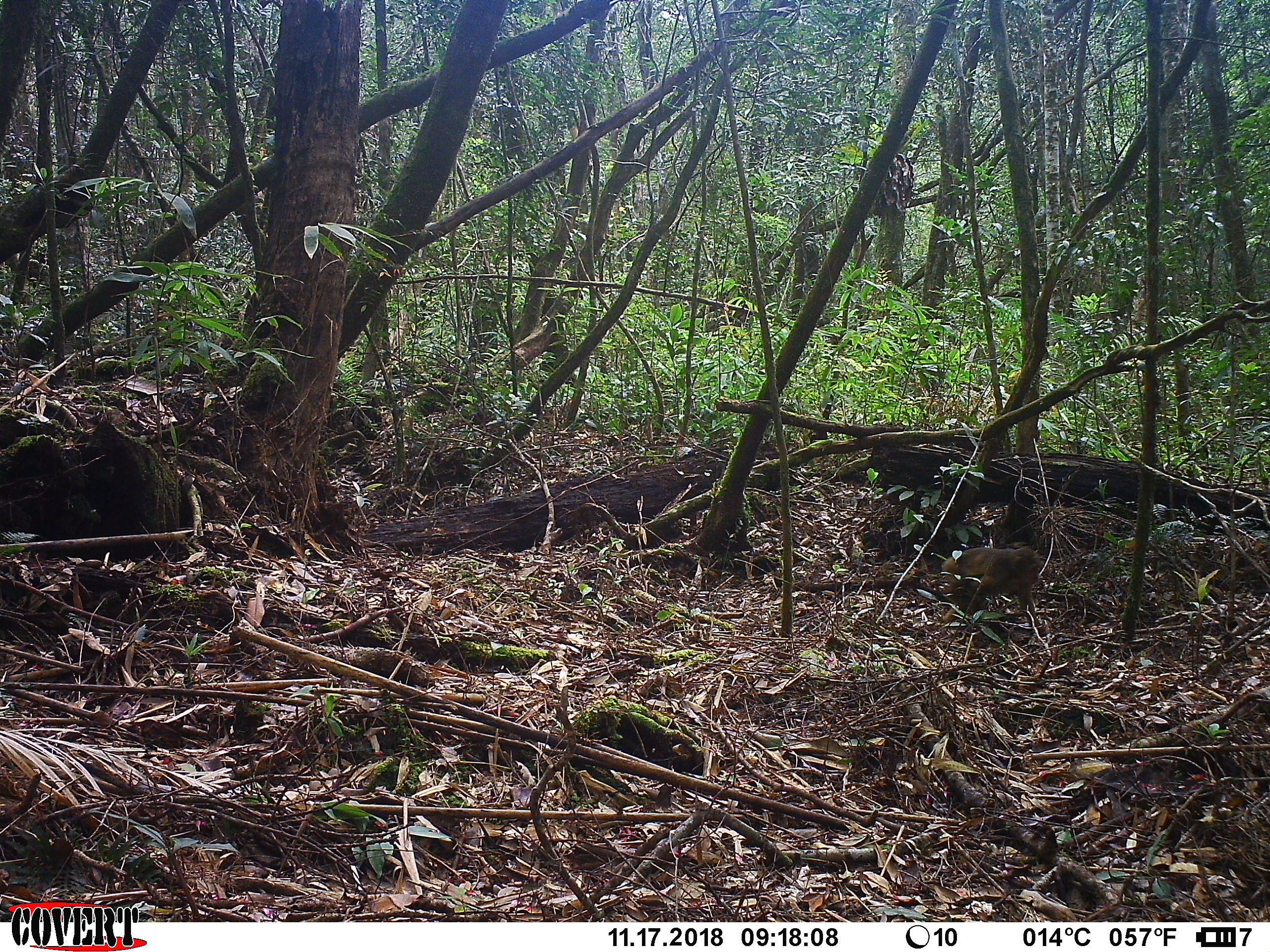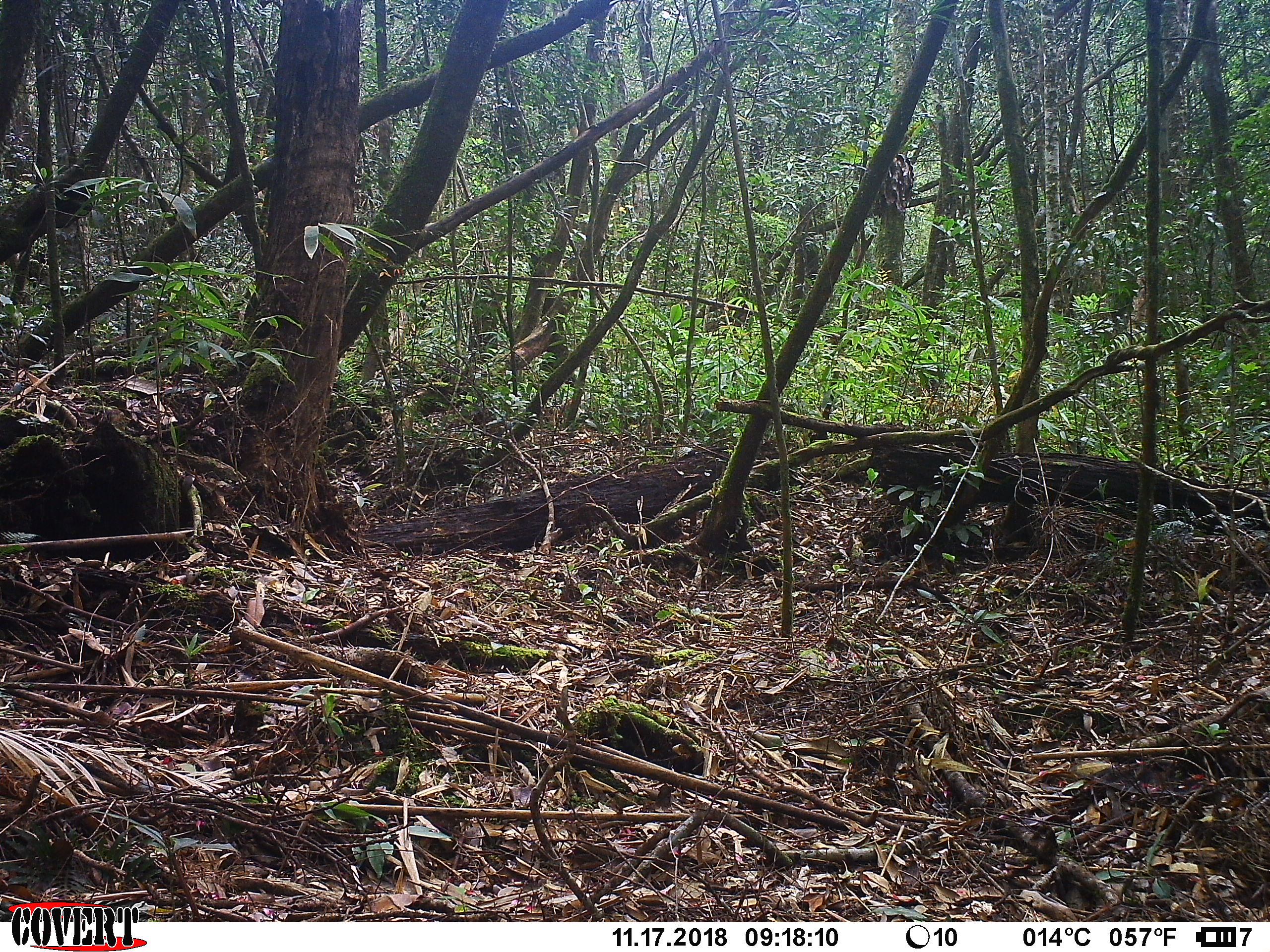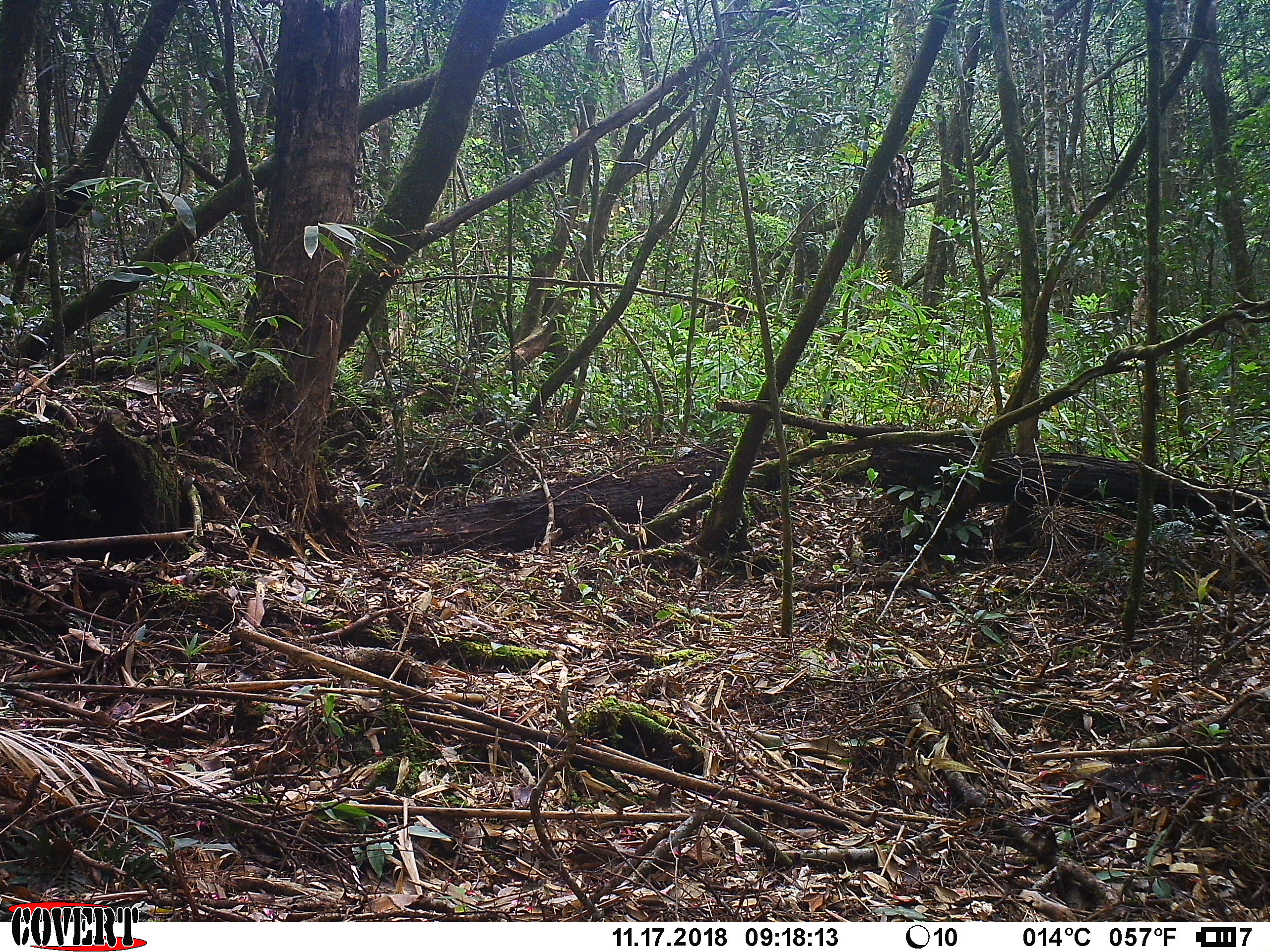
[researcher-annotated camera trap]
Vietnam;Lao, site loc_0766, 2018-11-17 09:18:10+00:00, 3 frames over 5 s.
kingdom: Animalia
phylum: Chordata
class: Mammalia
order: Primates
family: Cercopithecidae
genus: Macaca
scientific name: Macaca arctoides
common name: stump-tailed macaque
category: stump tailed macaque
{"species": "stump tailed macaque (stump-tailed macaque) (Macaca arctoides)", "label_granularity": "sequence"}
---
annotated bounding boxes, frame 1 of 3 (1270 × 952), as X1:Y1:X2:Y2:
stump tailed macaque: 941:546:1043:639